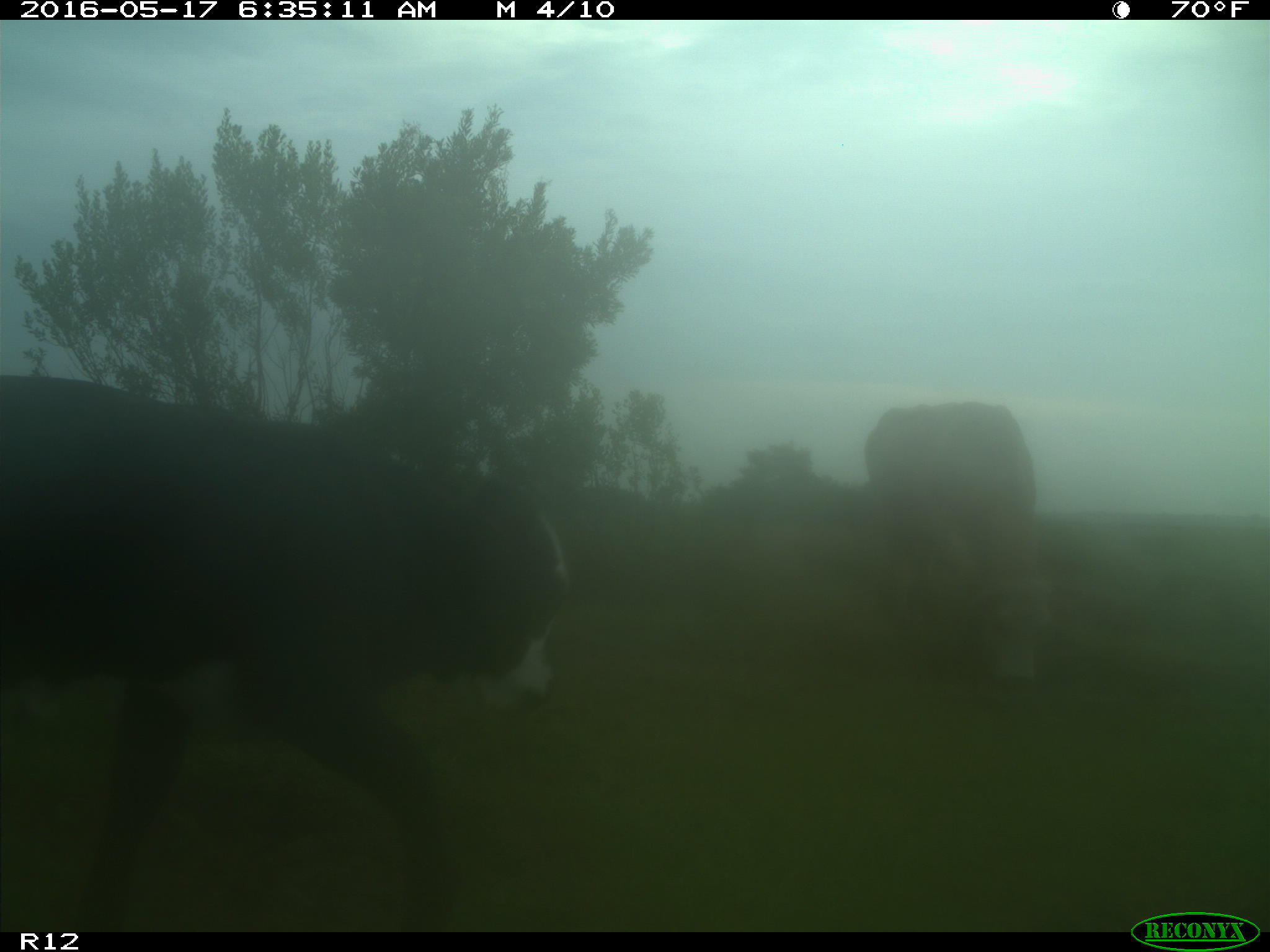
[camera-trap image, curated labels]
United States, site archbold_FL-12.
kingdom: Animalia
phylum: Chordata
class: Mammalia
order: Artiodactyla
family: Bovidae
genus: Bos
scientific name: Bos taurus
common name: domestic cow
Bos taurus (domestic cow).